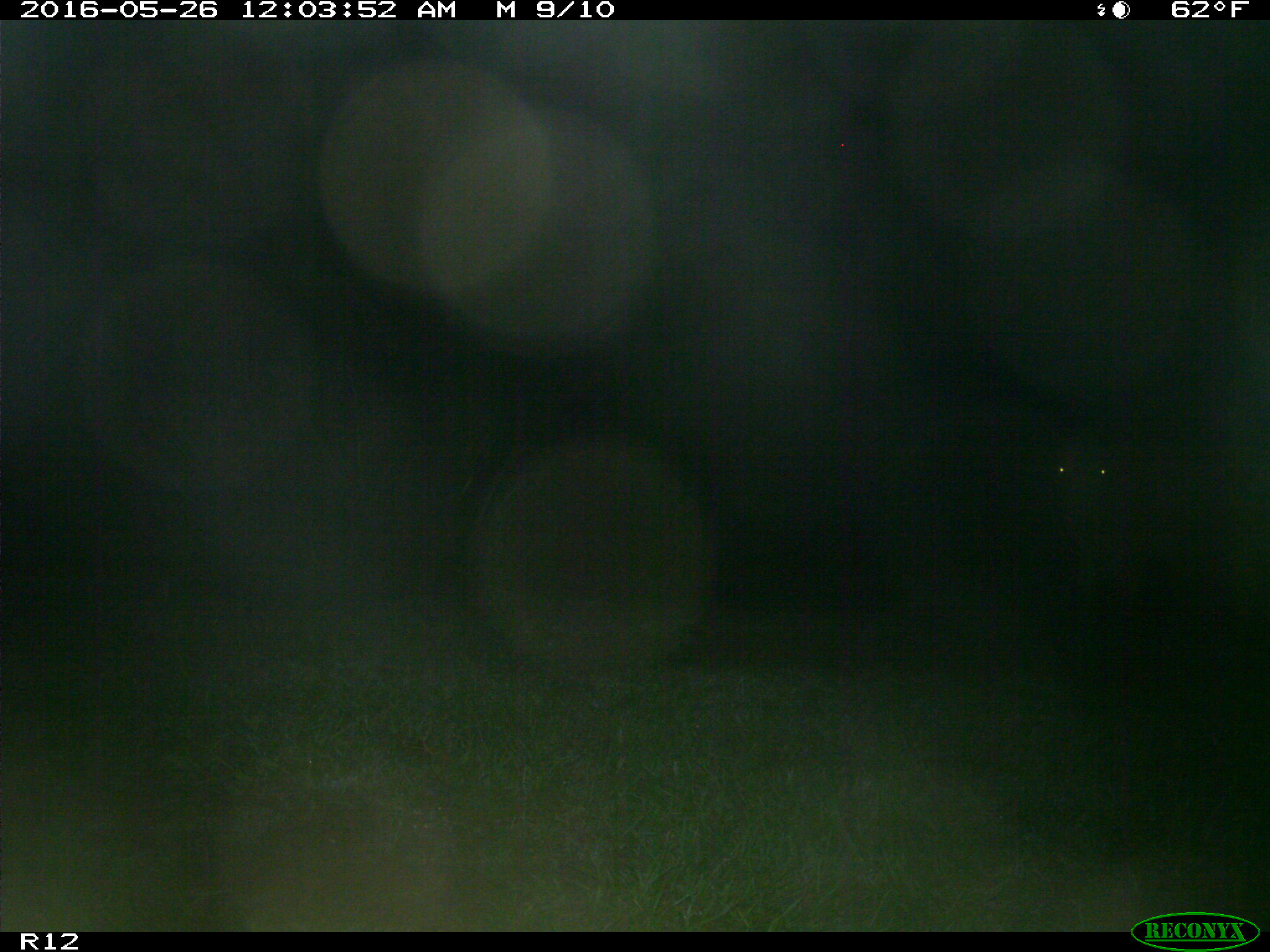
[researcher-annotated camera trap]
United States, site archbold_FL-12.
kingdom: Animalia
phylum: Chordata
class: Mammalia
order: Artiodactyla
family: Bovidae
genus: Bos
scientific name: Bos taurus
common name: domestic cow